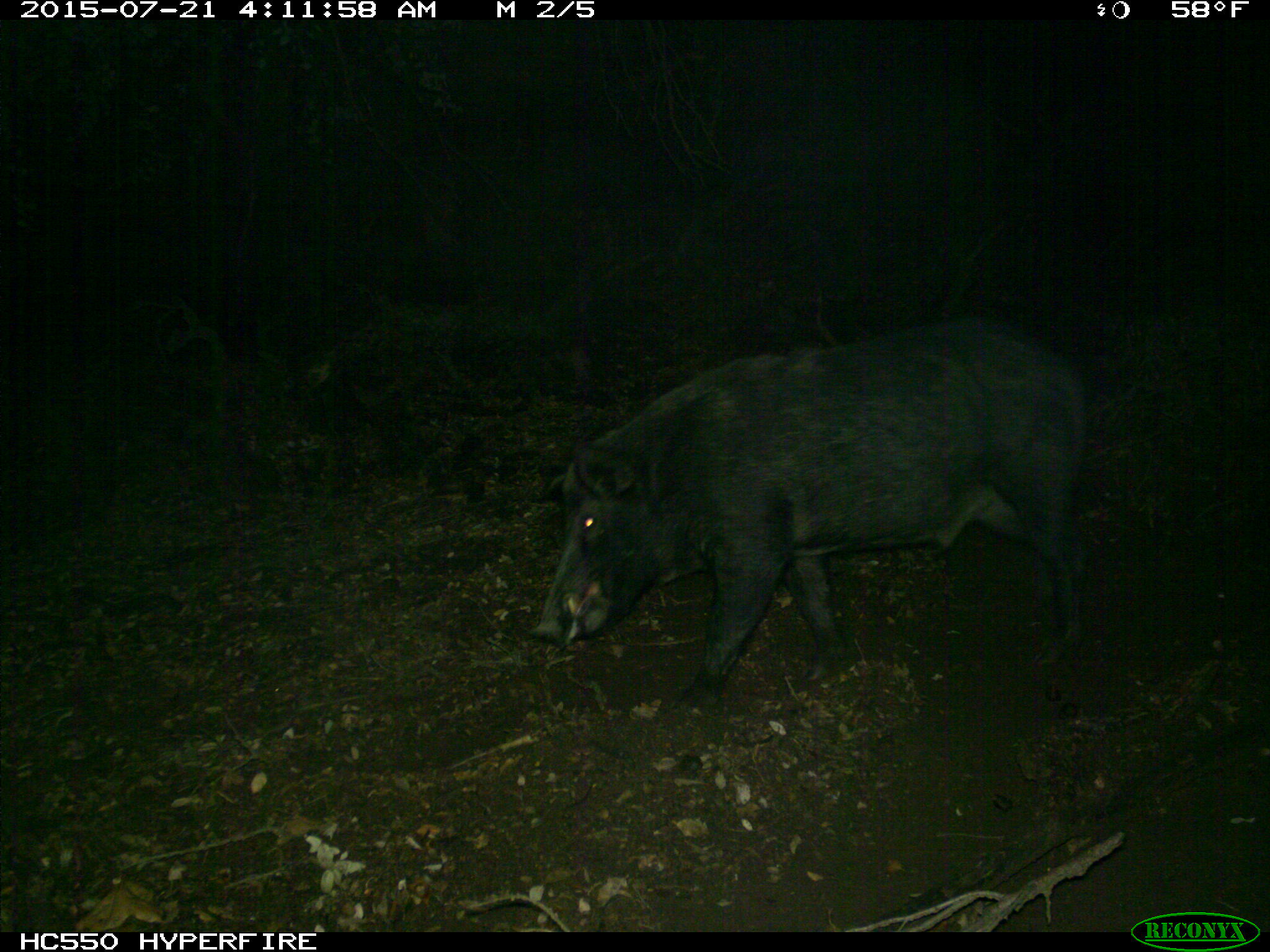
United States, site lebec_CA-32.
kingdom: Animalia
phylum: Chordata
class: Mammalia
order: Artiodactyla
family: Suidae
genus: Sus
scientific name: Sus scrofa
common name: wild boar